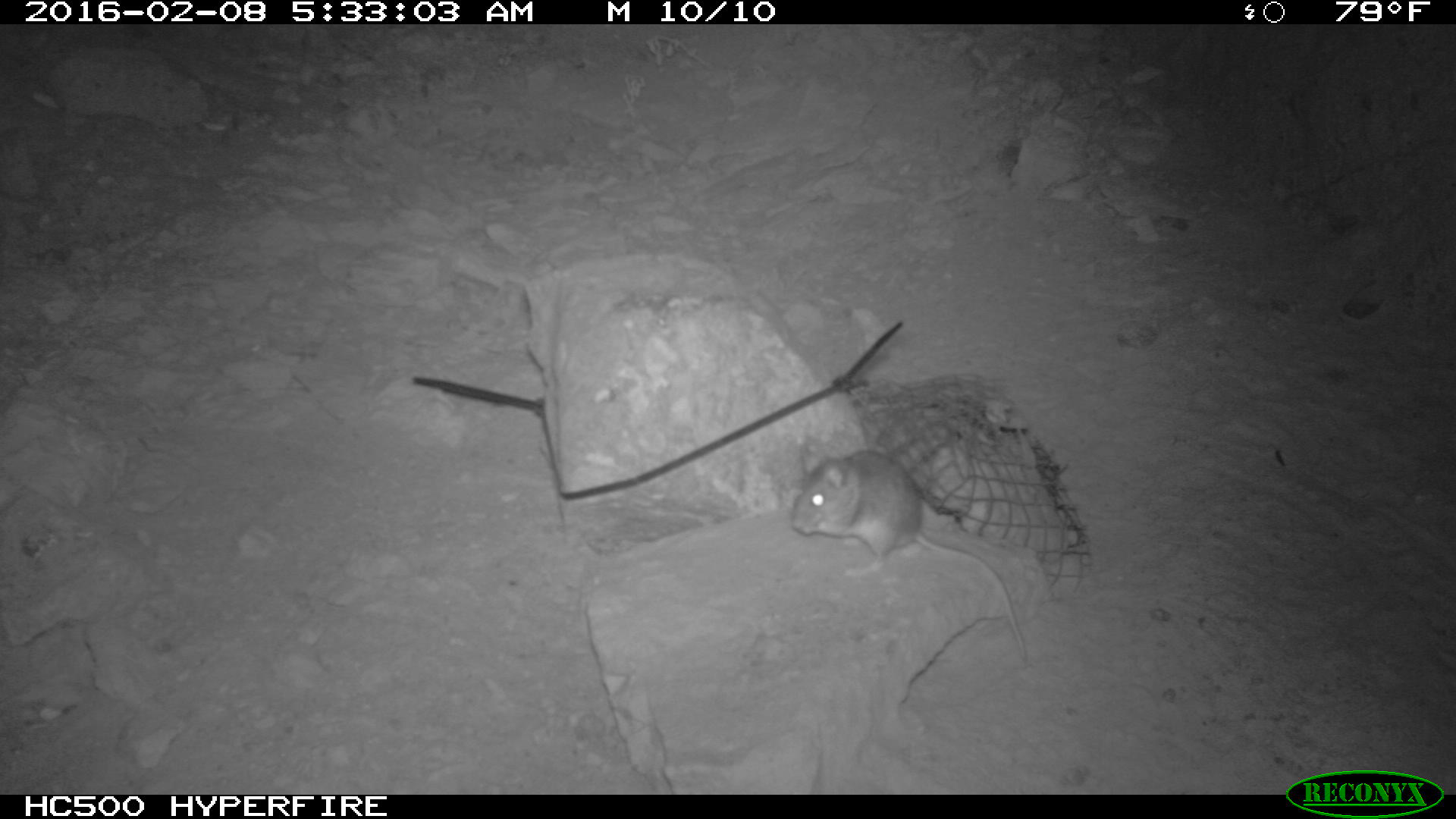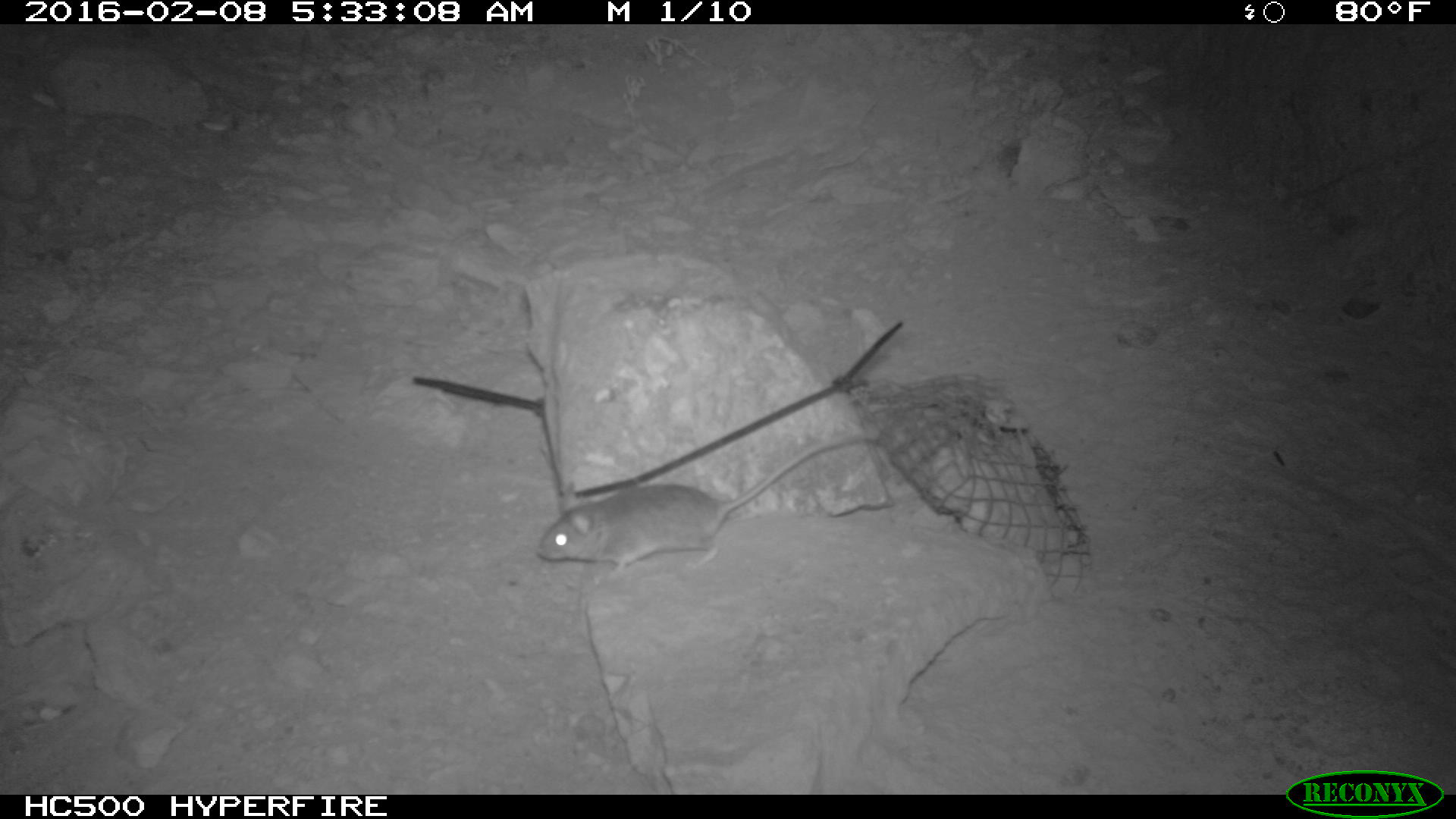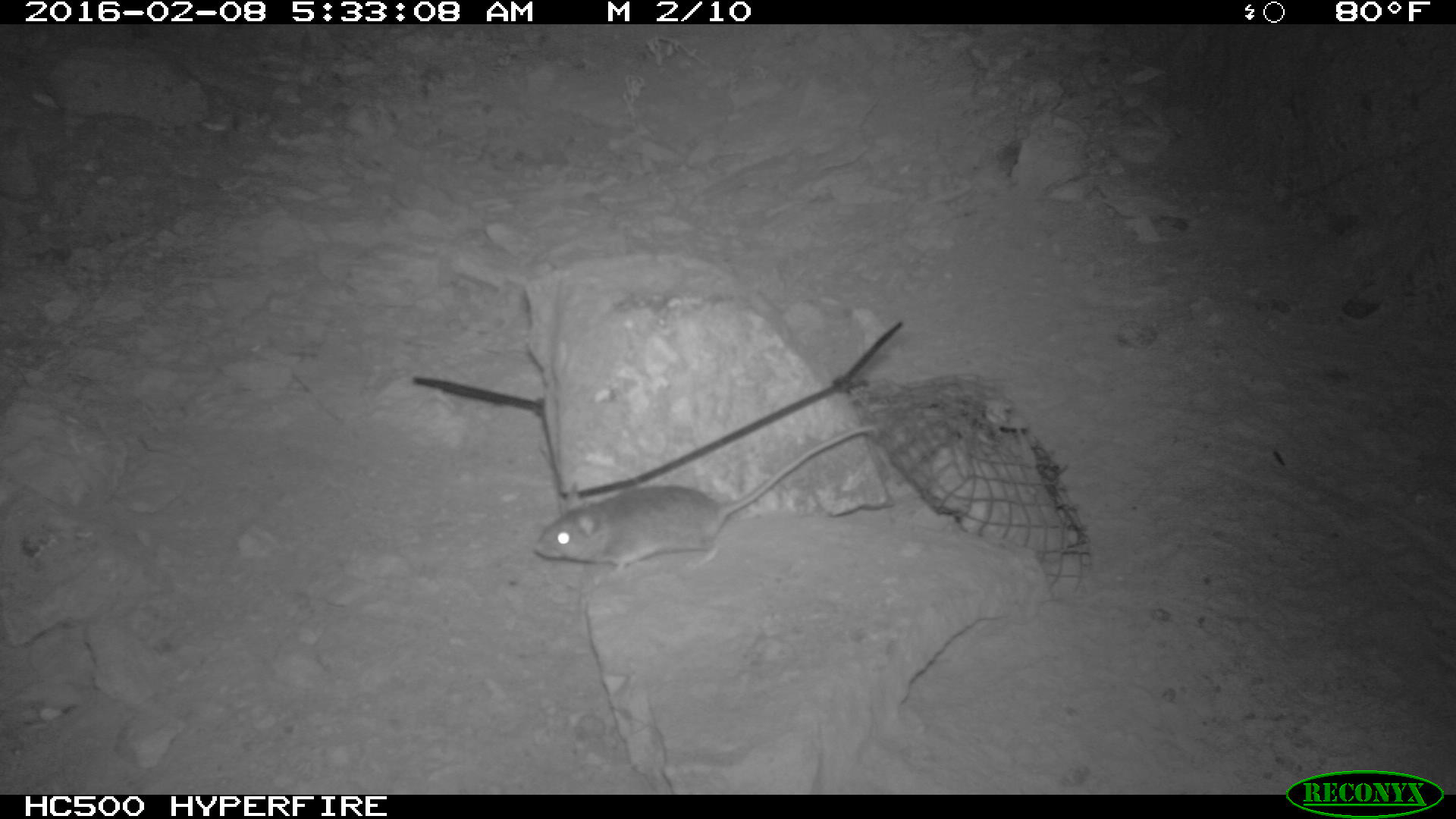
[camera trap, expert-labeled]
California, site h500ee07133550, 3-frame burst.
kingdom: Animalia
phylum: Chordata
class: Mammalia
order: Rodentia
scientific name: Rodentia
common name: rodent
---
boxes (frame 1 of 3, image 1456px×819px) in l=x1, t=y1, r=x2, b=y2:
rodent: l=787, t=444, r=1028, b=658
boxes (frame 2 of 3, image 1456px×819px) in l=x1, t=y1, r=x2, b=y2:
rodent: l=536, t=431, r=877, b=581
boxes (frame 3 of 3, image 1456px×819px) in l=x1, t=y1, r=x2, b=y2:
rodent: l=530, t=422, r=877, b=585